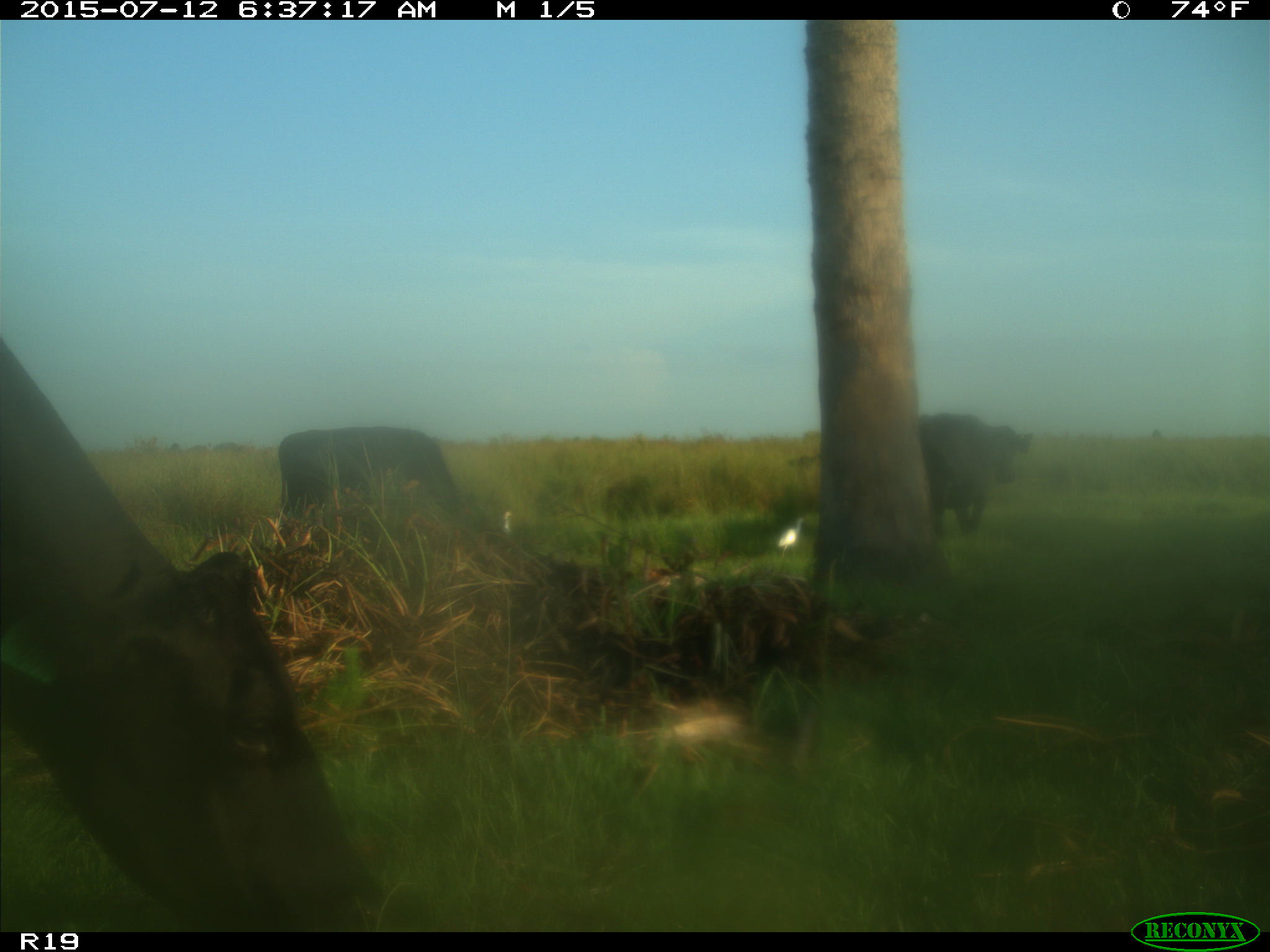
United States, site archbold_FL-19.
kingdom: Animalia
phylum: Chordata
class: Mammalia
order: Artiodactyla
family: Bovidae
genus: Bos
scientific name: Bos taurus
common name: domestic cow